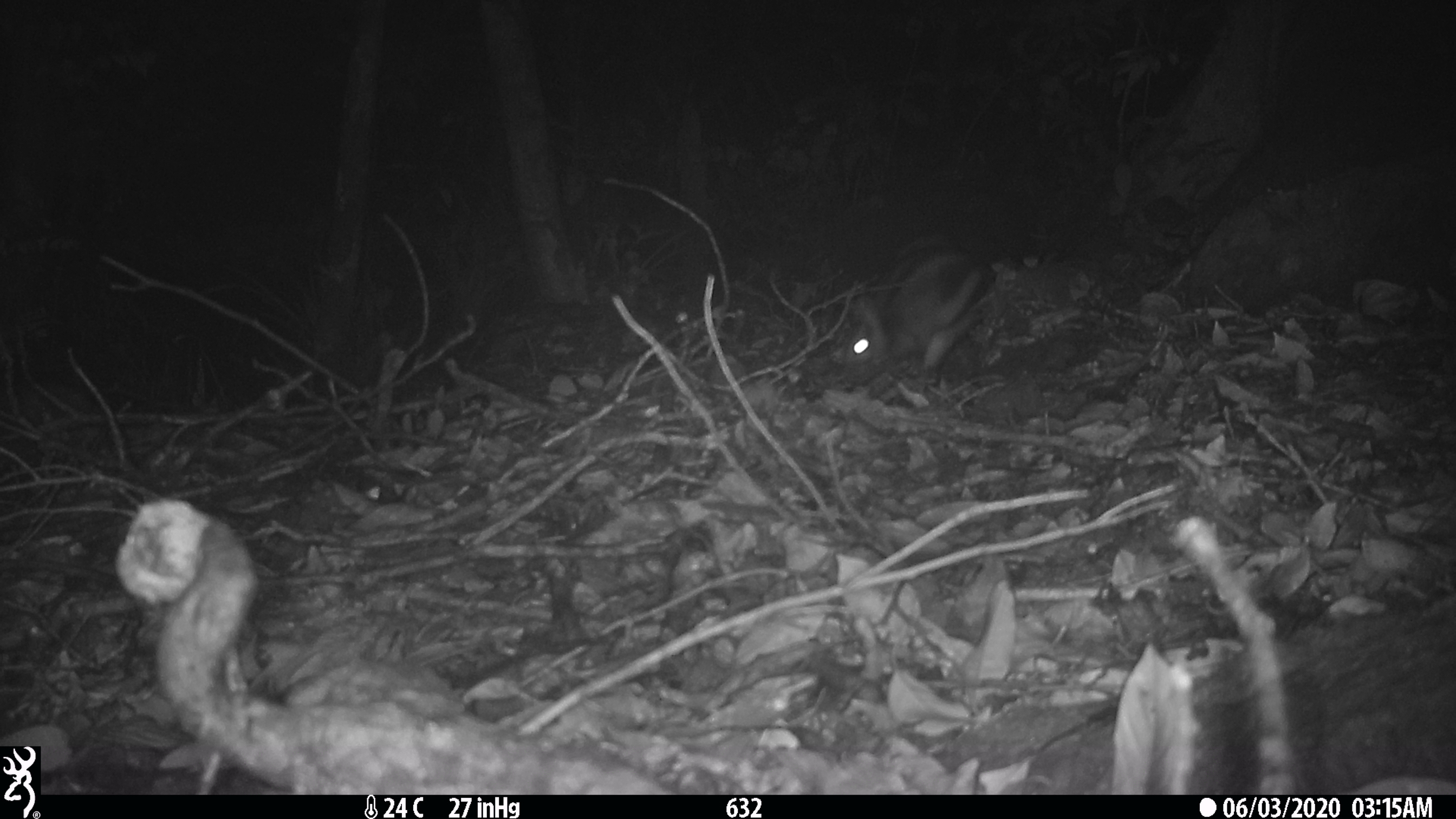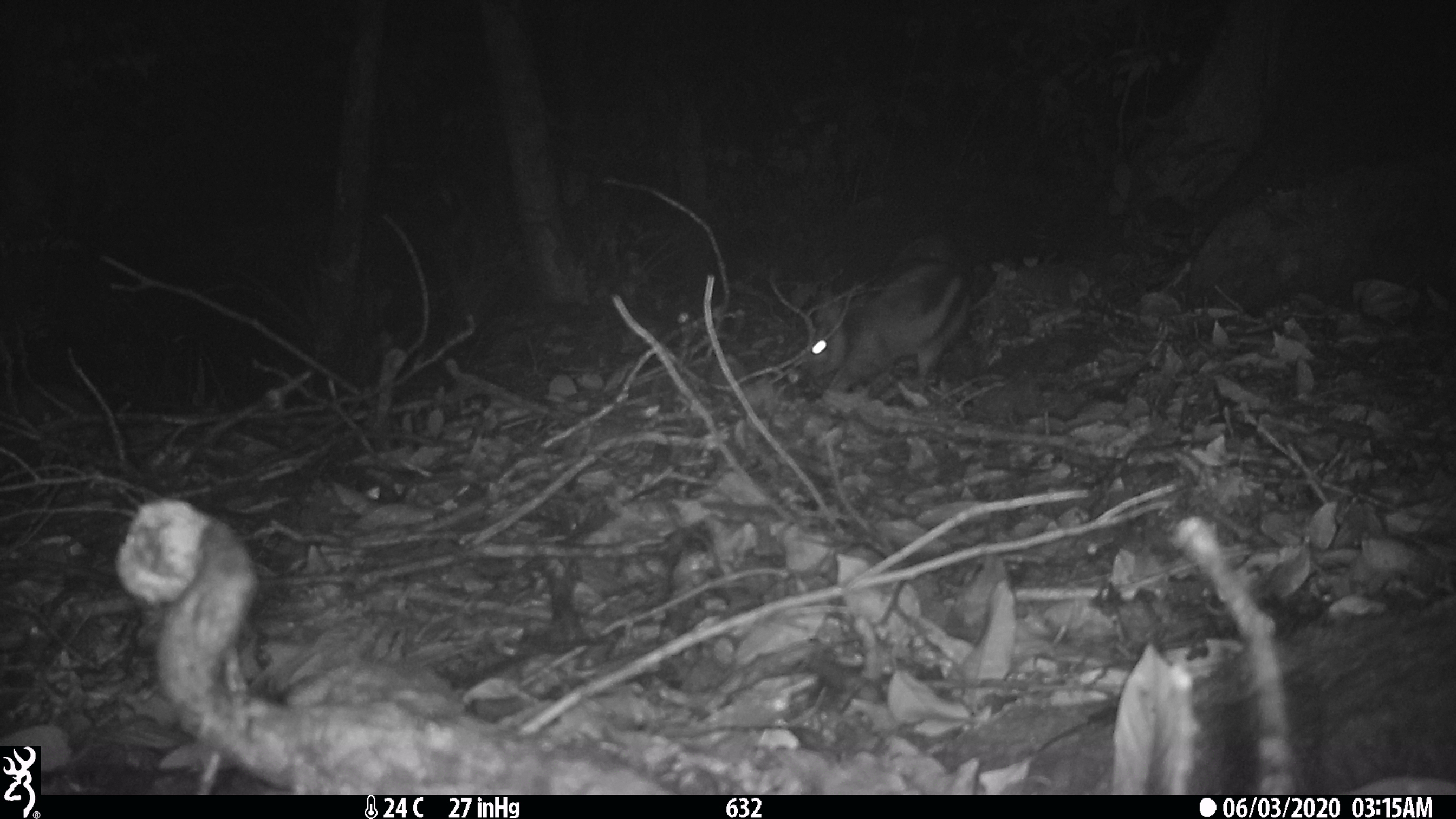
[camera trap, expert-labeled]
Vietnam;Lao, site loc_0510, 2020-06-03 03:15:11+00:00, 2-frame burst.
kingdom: Animalia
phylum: Chordata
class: Mammalia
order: Lagomorpha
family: Leporidae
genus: Nesolagus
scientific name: Nesolagus timminsi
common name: annamite striped rabbit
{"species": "annamite striped rabbit (Nesolagus timminsi)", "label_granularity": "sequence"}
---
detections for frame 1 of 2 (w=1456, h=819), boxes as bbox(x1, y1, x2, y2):
annamite striped rabbit: bbox(843, 226, 996, 392)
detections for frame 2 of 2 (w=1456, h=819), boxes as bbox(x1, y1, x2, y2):
annamite striped rabbit: bbox(802, 232, 975, 392)